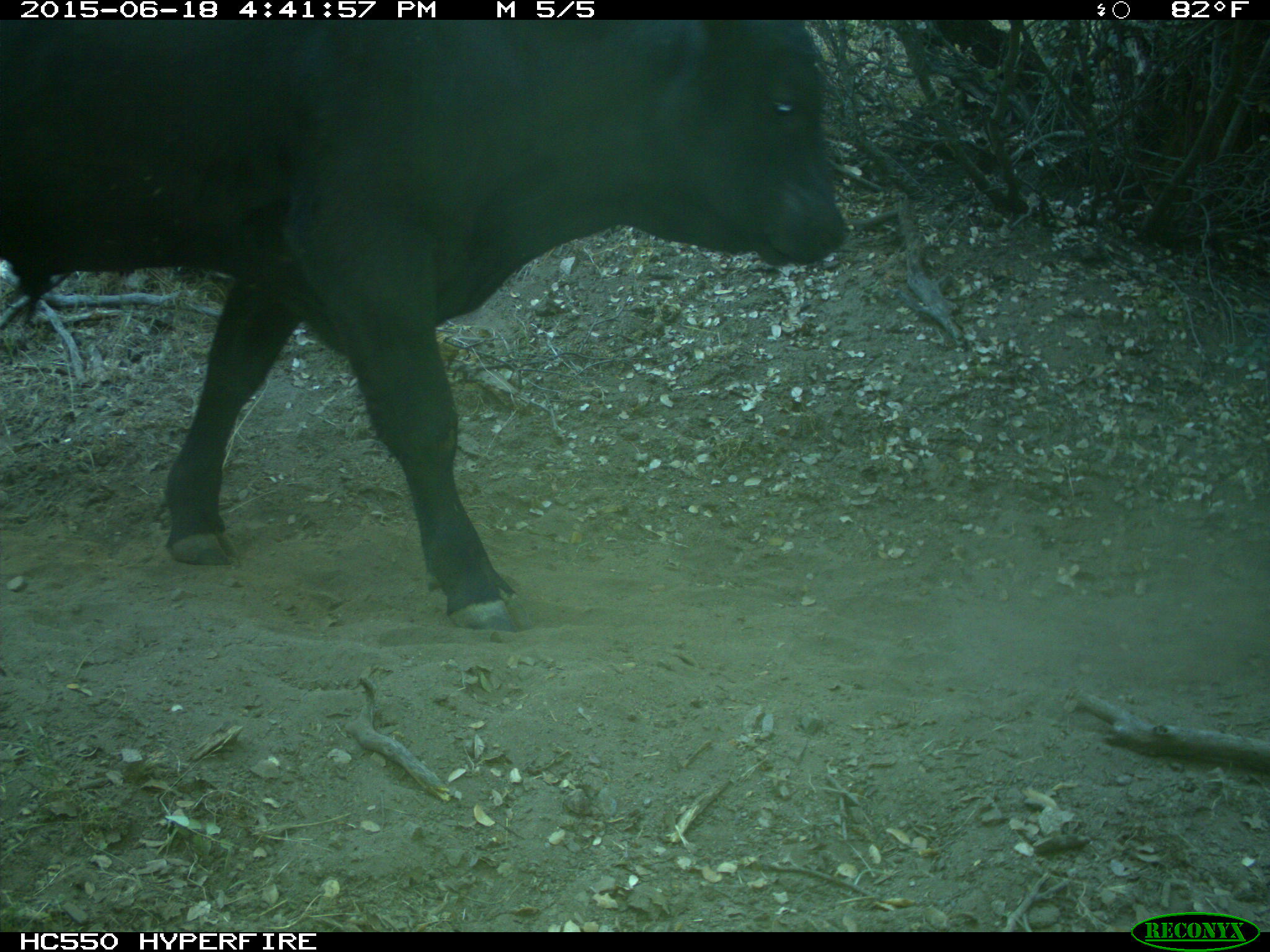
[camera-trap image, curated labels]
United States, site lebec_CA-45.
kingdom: Animalia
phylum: Chordata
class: Mammalia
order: Artiodactyla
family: Bovidae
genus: Bos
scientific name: Bos taurus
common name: domestic cow